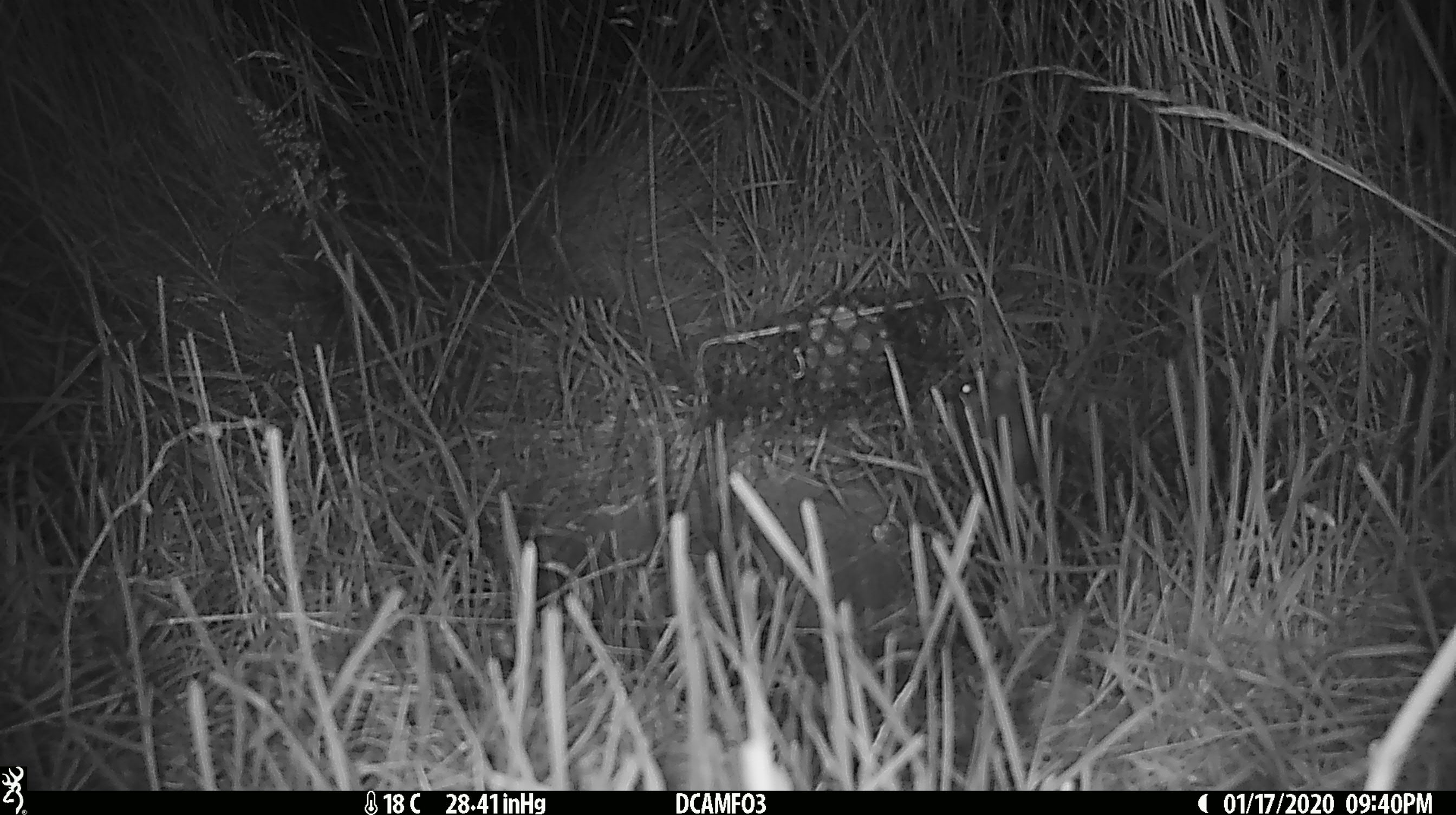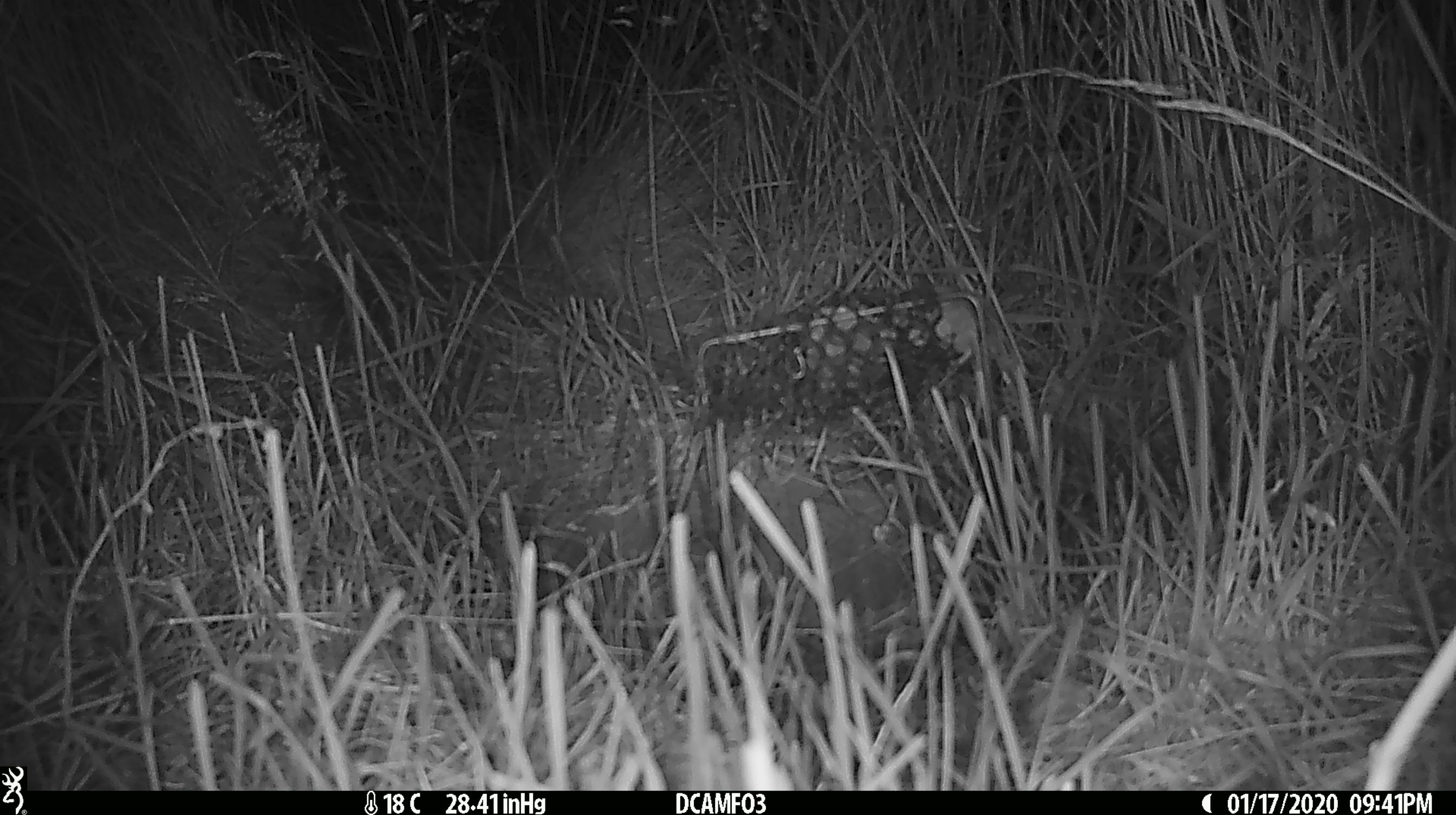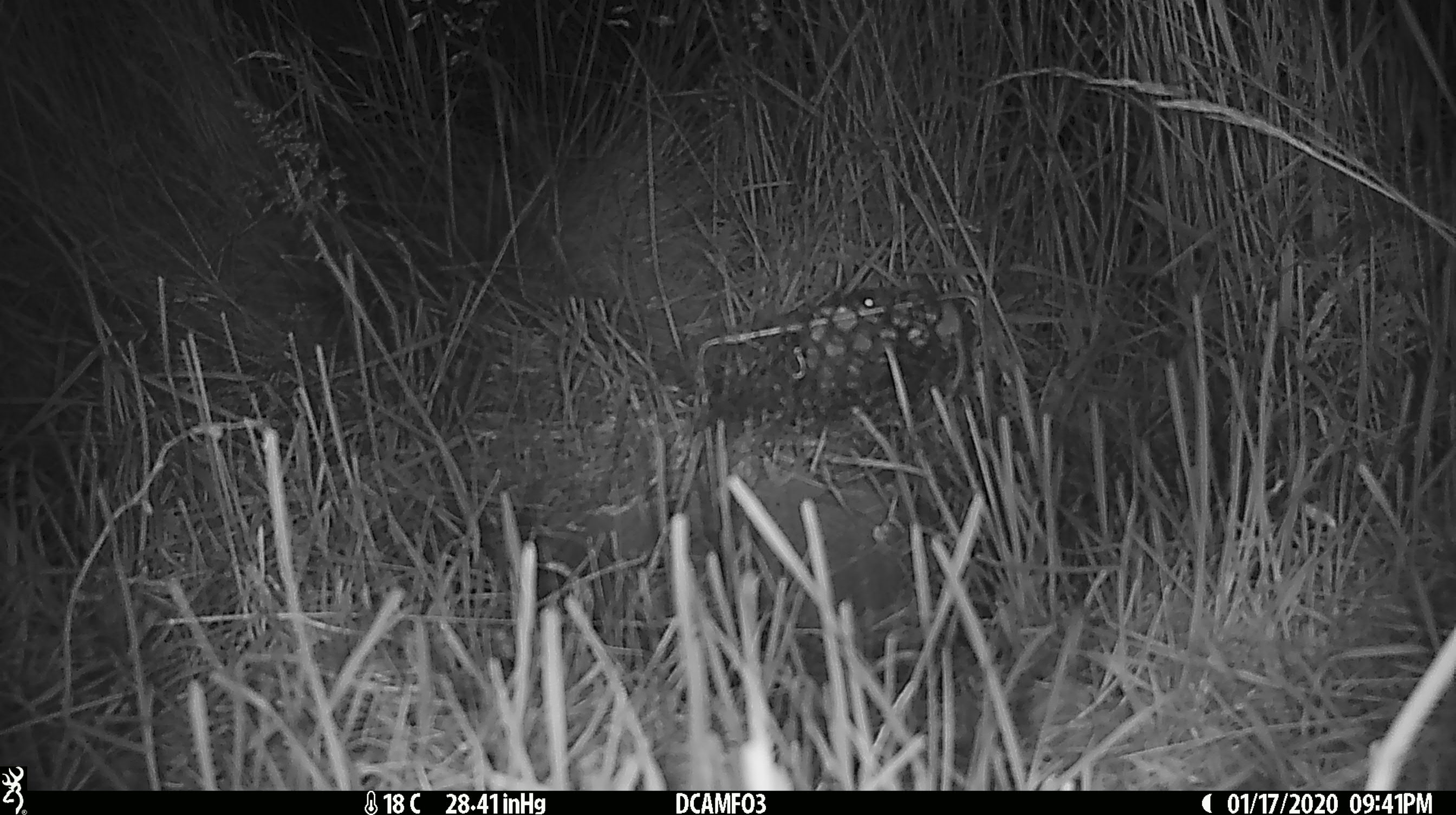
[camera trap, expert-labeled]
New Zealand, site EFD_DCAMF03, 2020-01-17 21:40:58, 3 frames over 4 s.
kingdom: Animalia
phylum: Chordata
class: Mammalia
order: Rodentia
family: Muridae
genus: Mus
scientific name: Mus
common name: mouse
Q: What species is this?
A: Mouse (Mus).